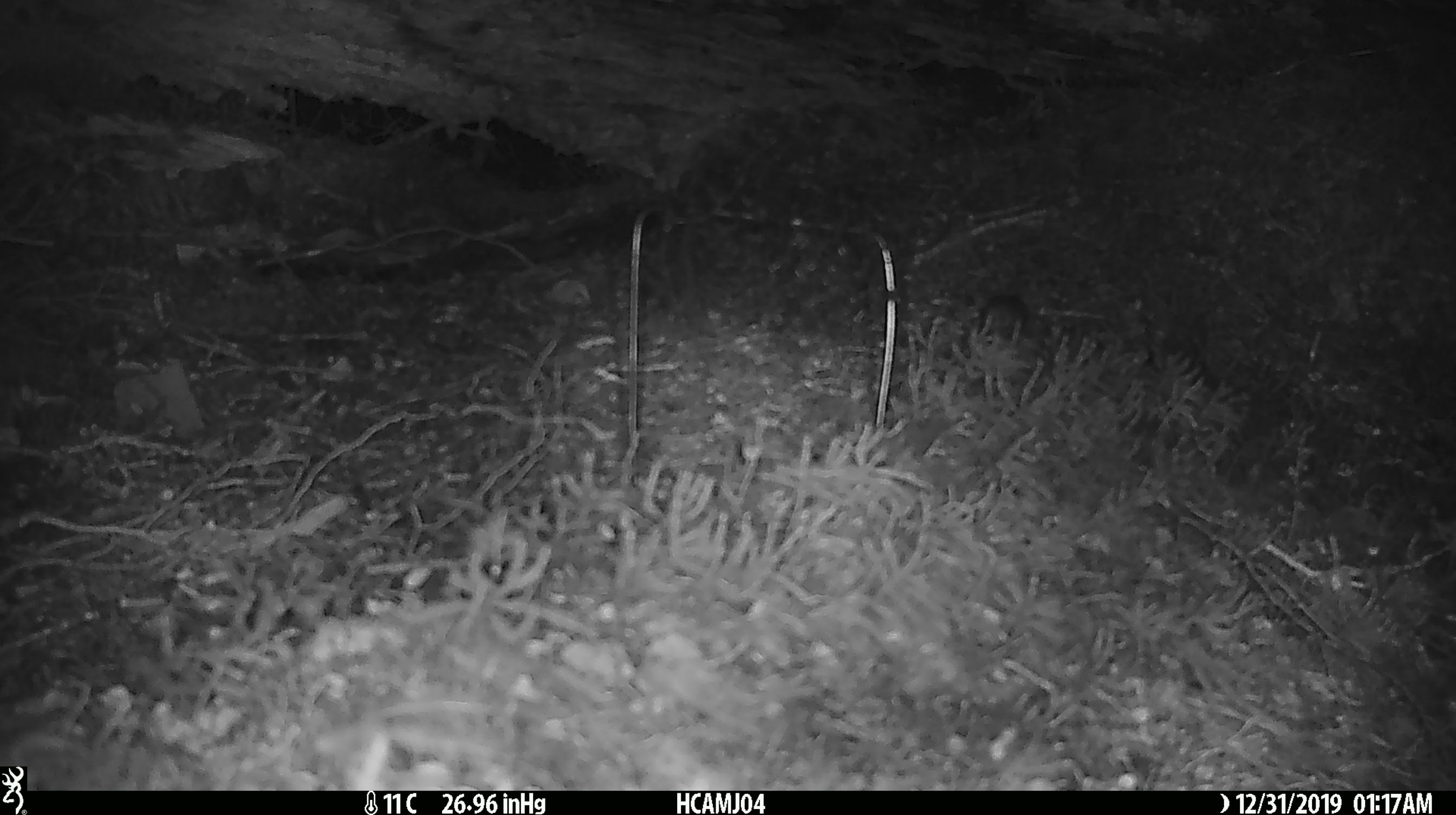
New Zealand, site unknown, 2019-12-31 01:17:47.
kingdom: Animalia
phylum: Chordata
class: Mammalia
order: Rodentia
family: Muridae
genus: Mus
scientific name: Mus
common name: mouse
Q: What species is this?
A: Mouse (Mus).